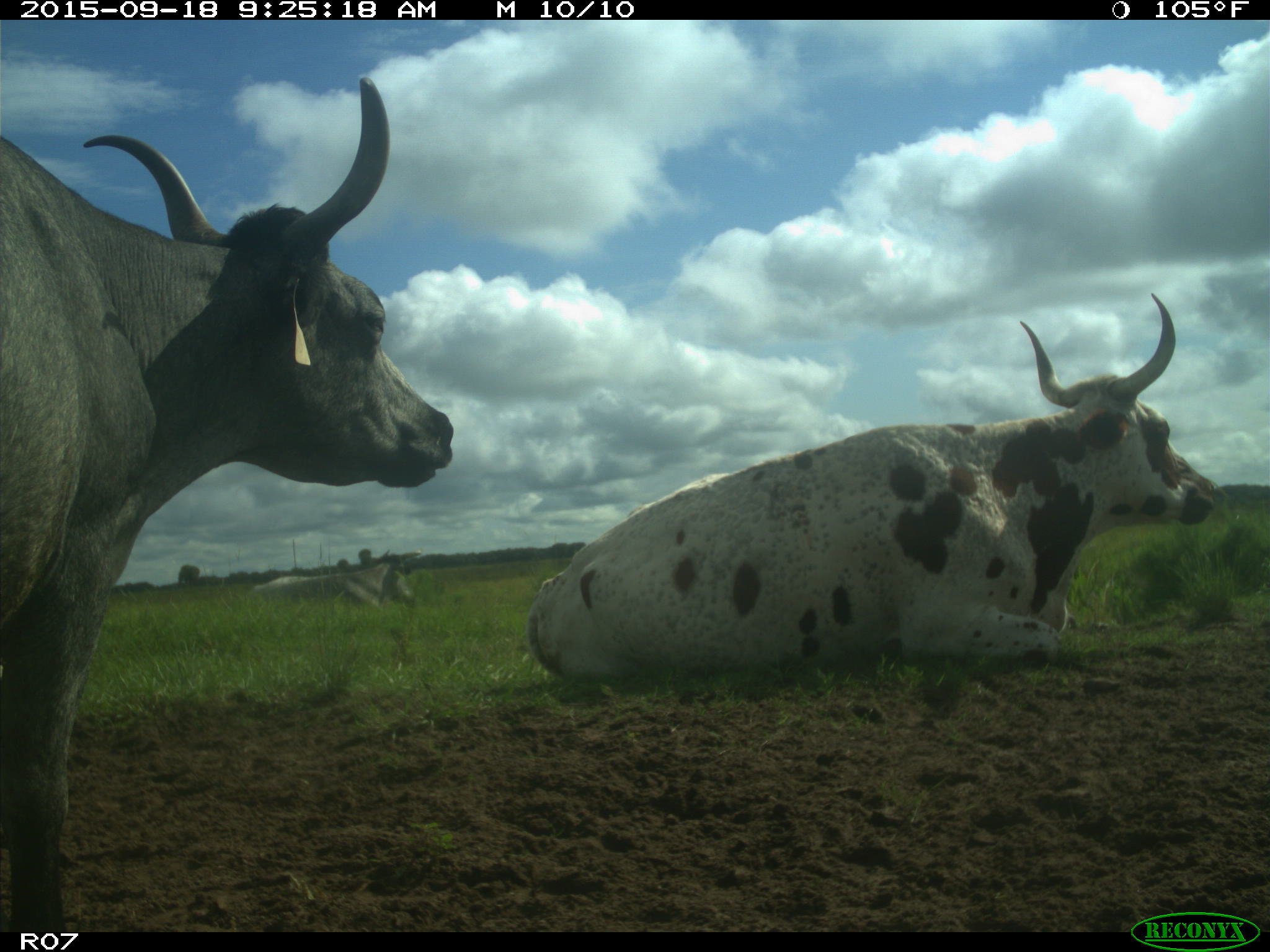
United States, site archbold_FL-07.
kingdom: Animalia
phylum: Chordata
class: Mammalia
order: Artiodactyla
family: Bovidae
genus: Bos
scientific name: Bos taurus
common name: domestic cow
Bos taurus (domestic cow).